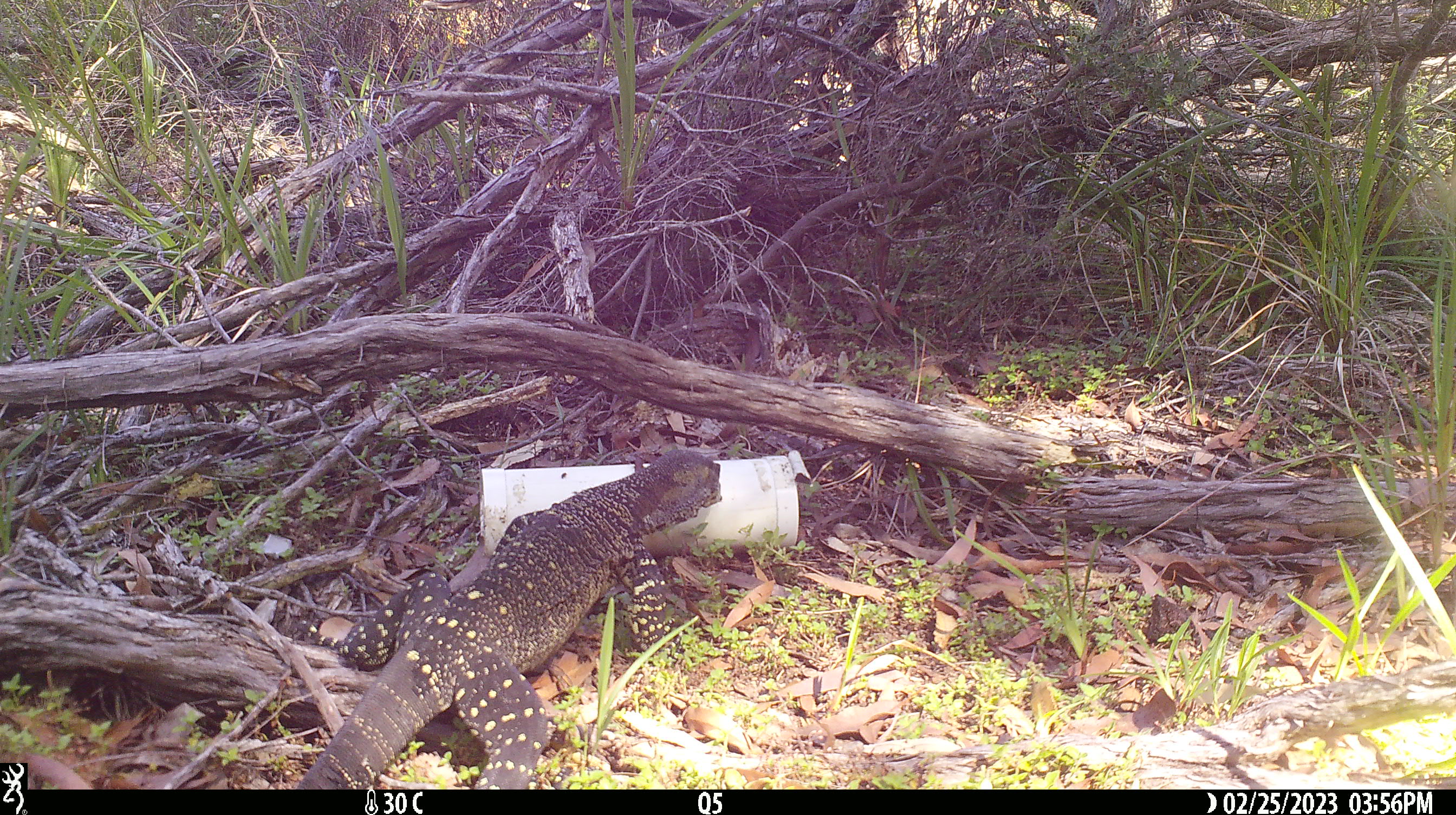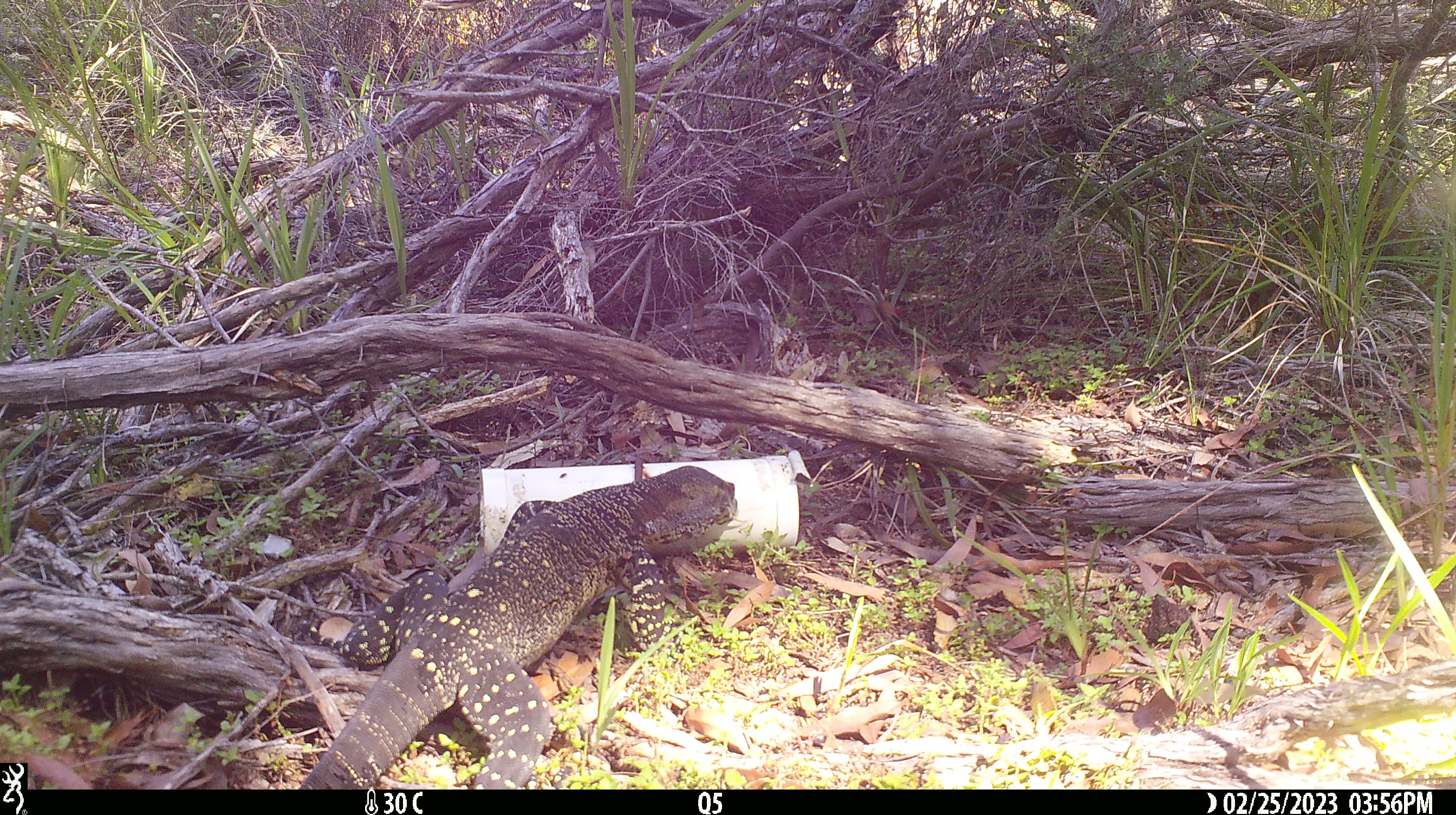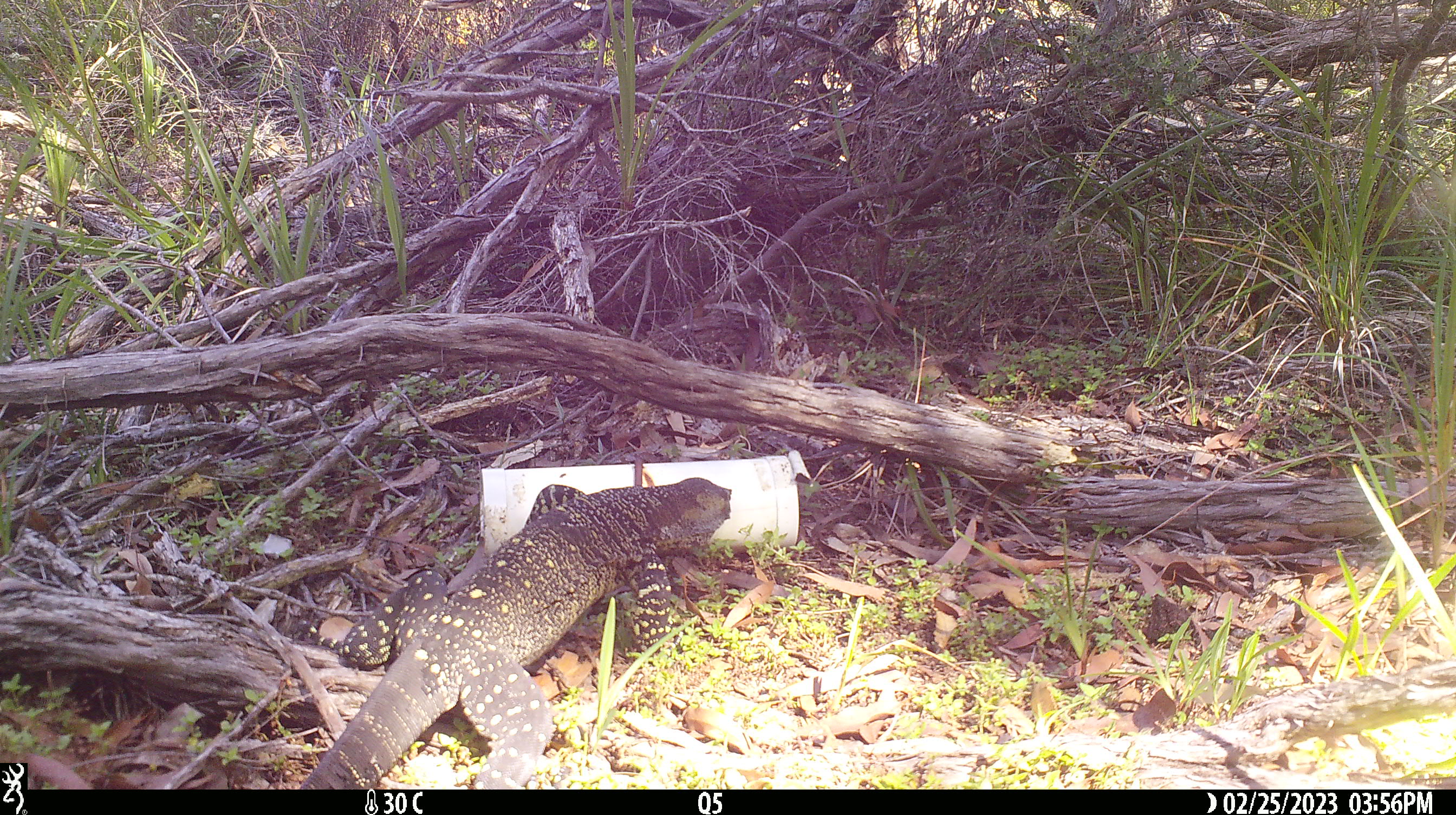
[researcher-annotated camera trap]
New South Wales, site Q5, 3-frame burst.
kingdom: Animalia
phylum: Chordata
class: Reptilia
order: Squamata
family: Varanidae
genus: Varanus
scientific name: Varanus varius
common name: lace monitor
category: goanna